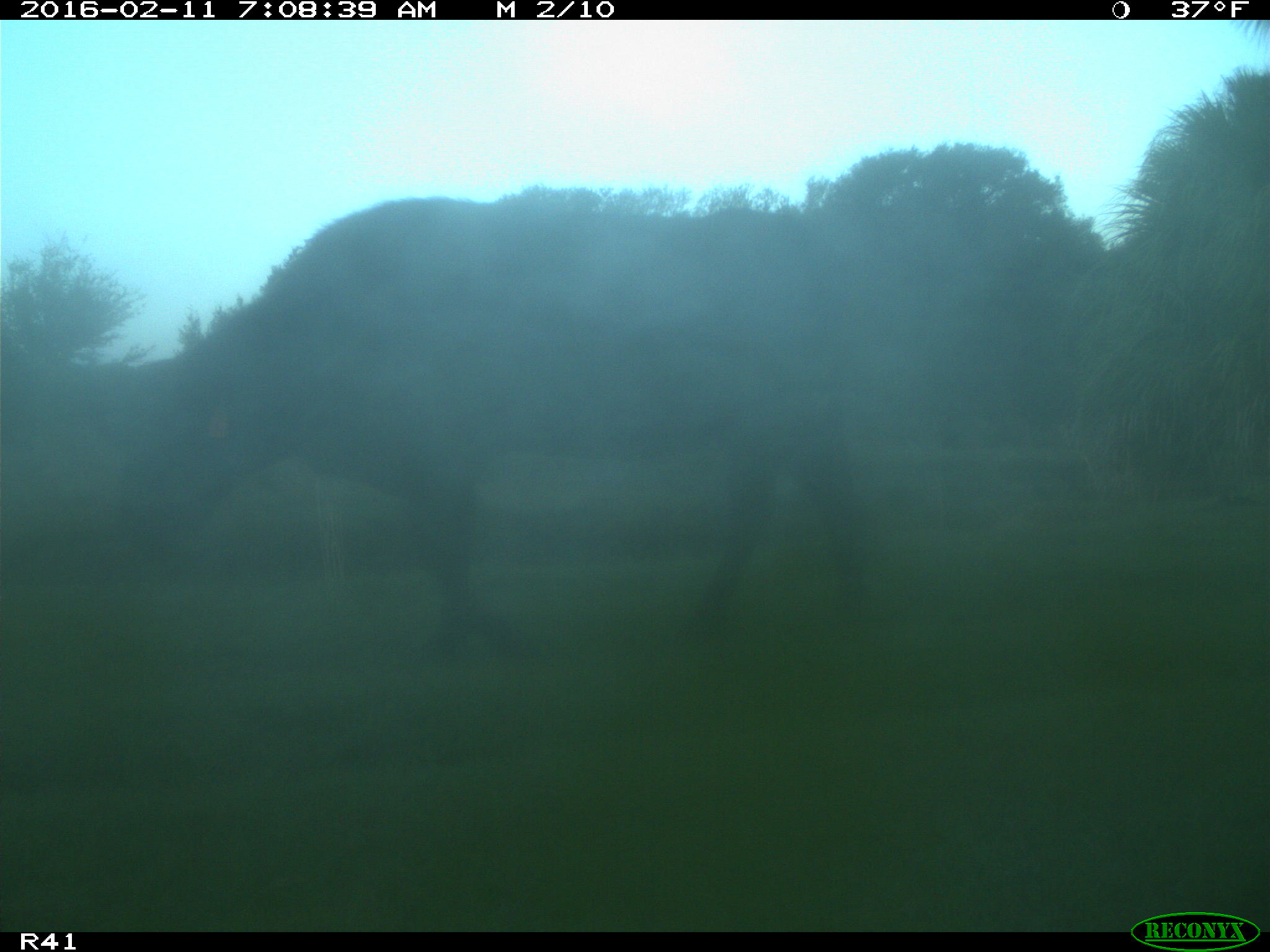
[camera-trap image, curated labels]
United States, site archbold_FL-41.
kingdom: Animalia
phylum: Chordata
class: Mammalia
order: Artiodactyla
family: Bovidae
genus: Bos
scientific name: Bos taurus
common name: domestic cow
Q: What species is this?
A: Bos taurus (domestic cow).